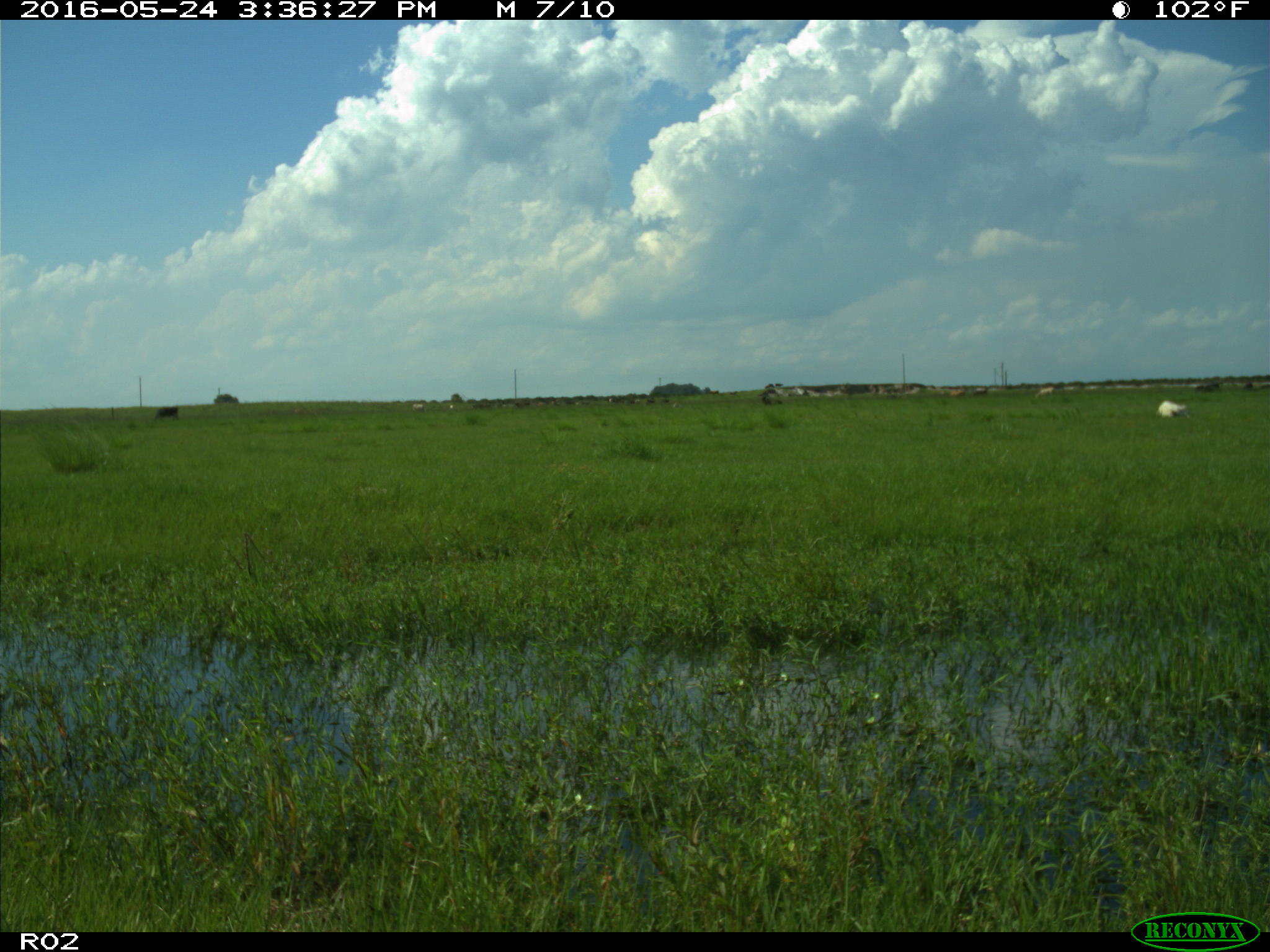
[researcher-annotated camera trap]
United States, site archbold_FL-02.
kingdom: Animalia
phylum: Chordata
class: Mammalia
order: Artiodactyla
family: Bovidae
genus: Bos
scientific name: Bos taurus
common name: domestic cow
Bos taurus (domestic cow).